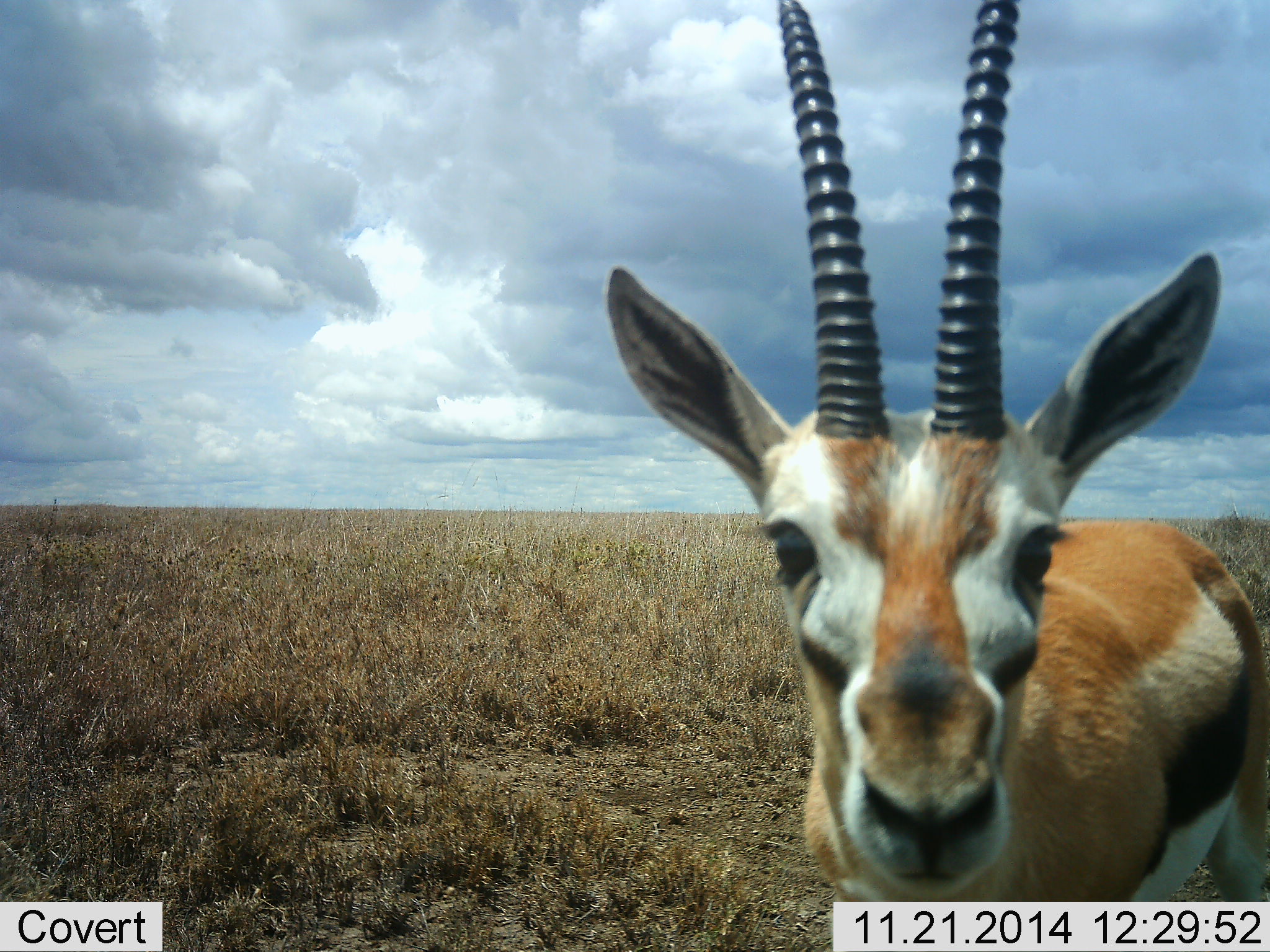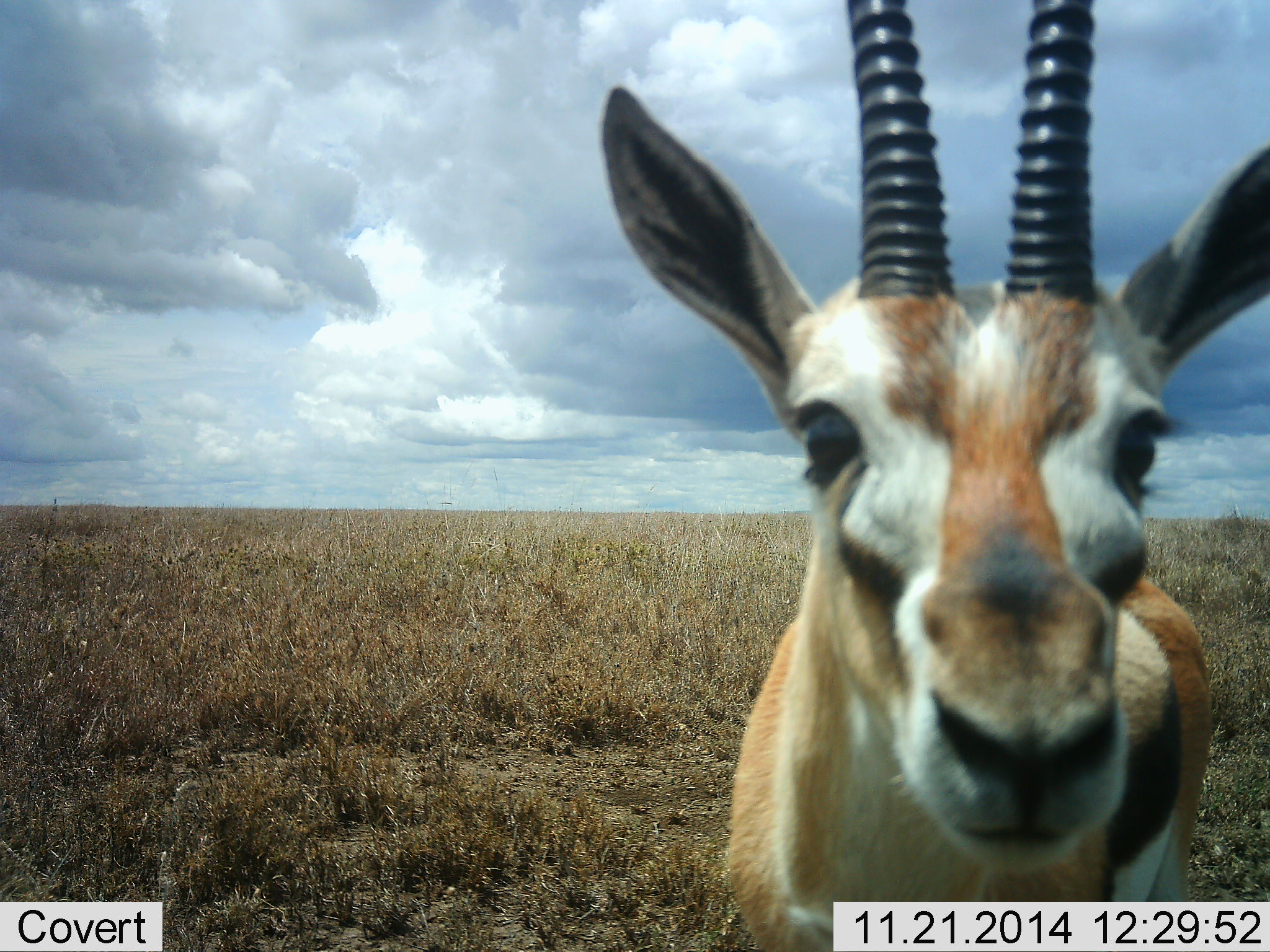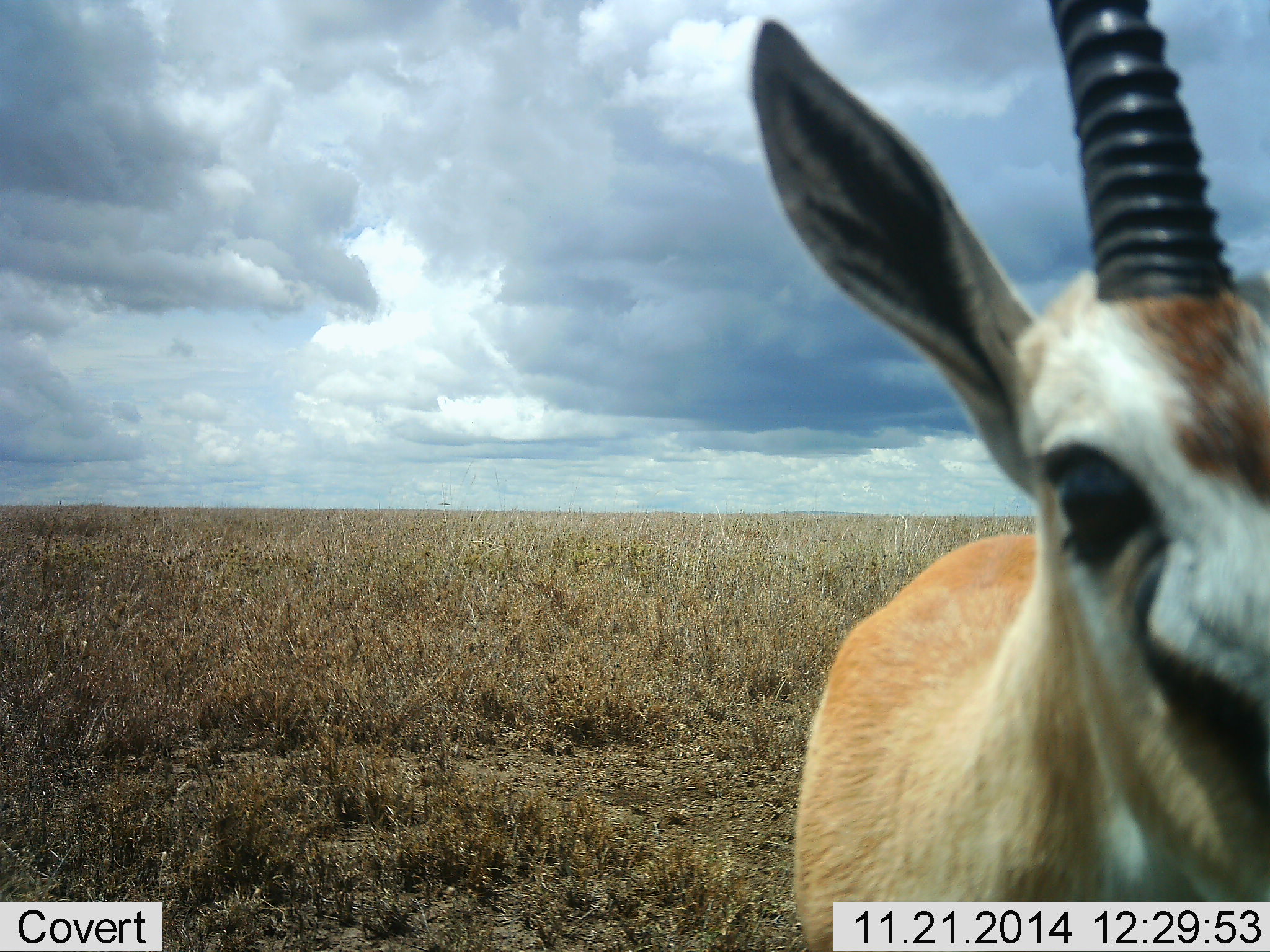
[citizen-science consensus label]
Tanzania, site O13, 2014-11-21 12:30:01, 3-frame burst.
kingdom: Animalia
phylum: Chordata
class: Mammalia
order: Artiodactyla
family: Bovidae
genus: Eudorcas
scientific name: Eudorcas thomsonii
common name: thomson's gazelle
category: gazellethomsons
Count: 1.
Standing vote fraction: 70%.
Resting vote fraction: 0%.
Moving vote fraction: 30%.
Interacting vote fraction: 30%.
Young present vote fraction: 0%.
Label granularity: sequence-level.